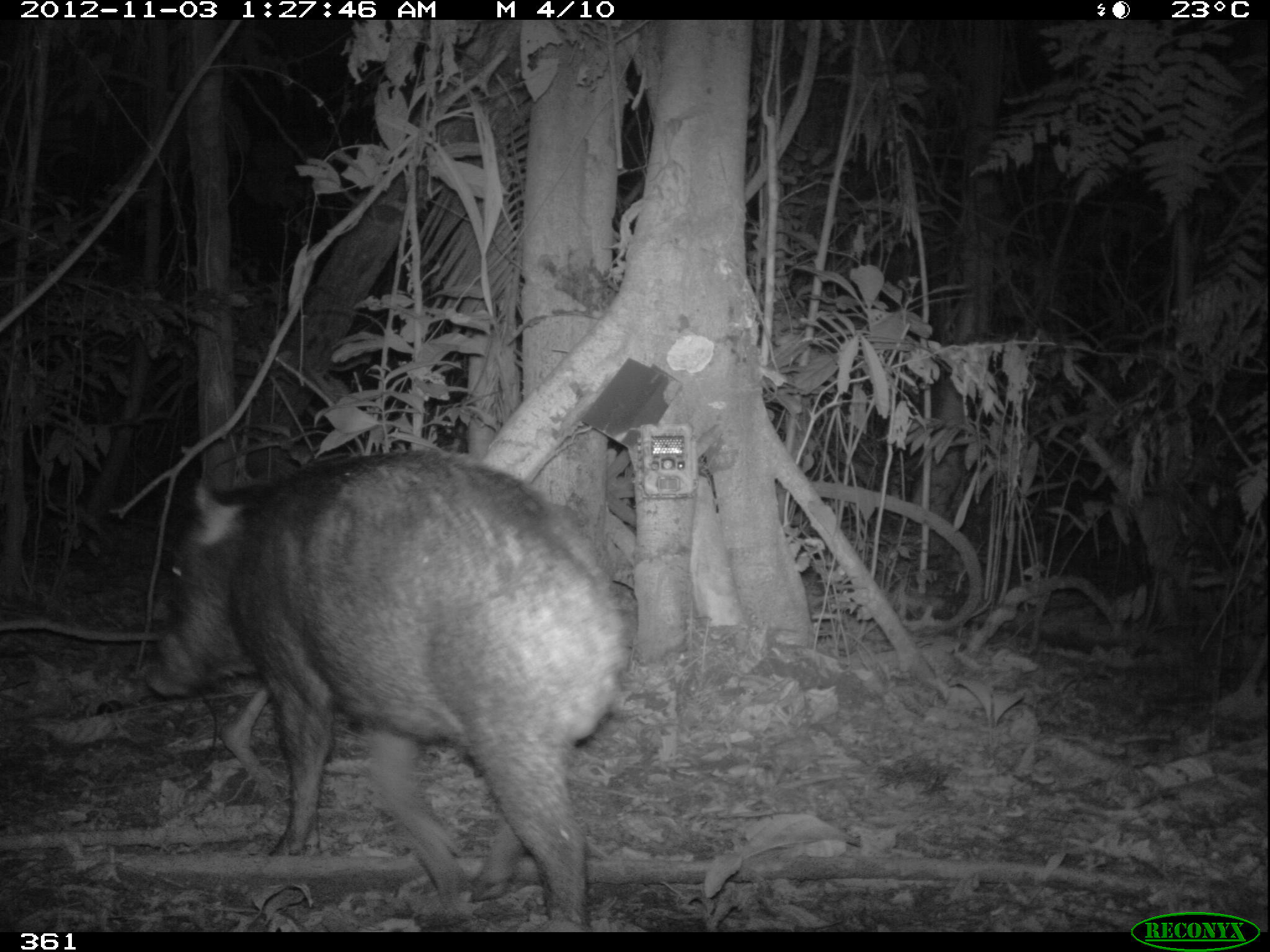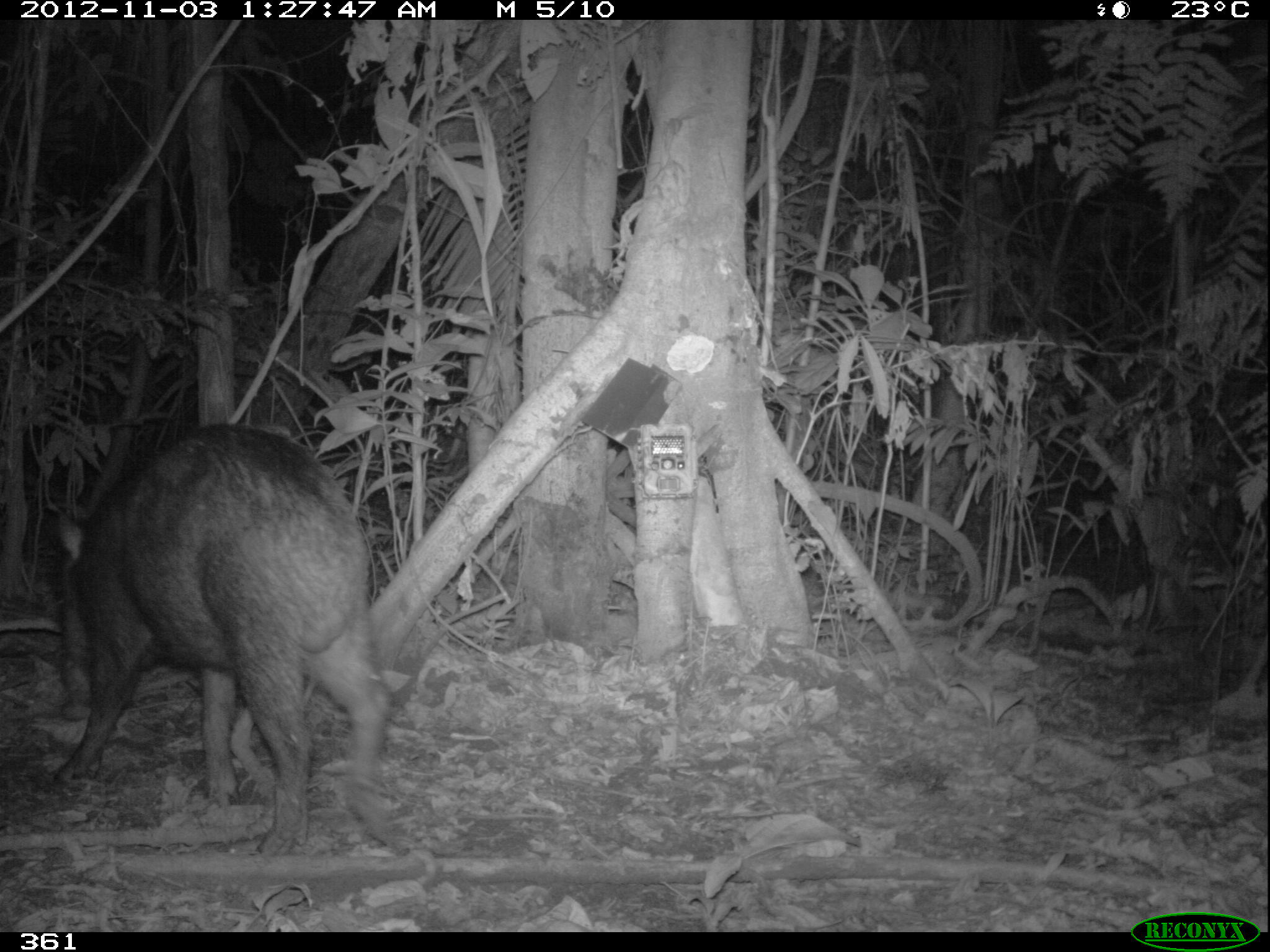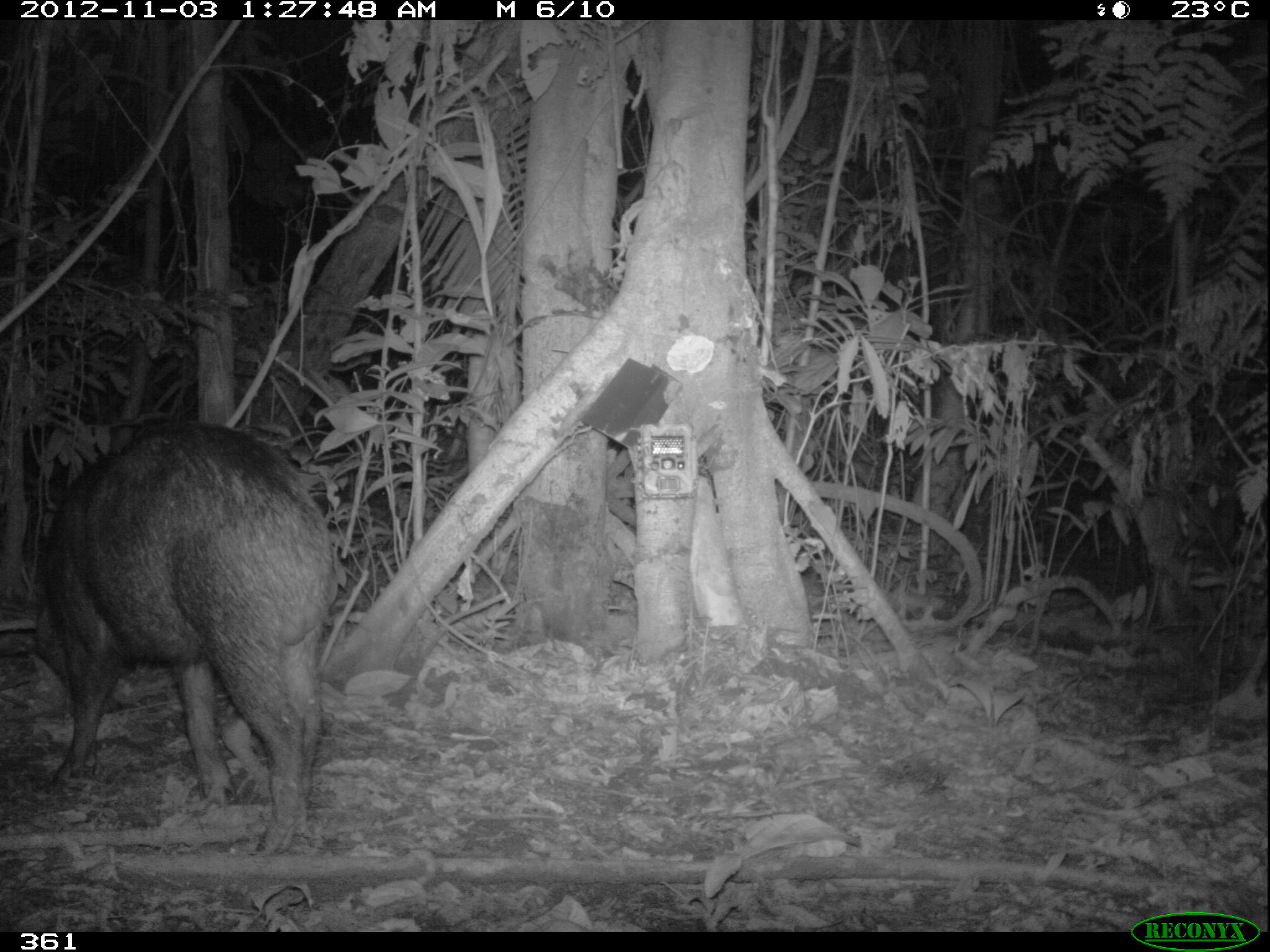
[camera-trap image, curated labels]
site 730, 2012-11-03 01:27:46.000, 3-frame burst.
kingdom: Animalia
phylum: Chordata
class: Mammalia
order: Artiodactyla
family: Tayassuidae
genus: Tayassu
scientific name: Tayassu pecari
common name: white-lipped peccary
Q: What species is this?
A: Tayassu pecari (white-lipped peccary).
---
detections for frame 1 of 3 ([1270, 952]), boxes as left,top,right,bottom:
tayassu pecari: 146,449,623,930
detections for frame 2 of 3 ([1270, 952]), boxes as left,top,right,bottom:
tayassu pecari: 40,422,400,864